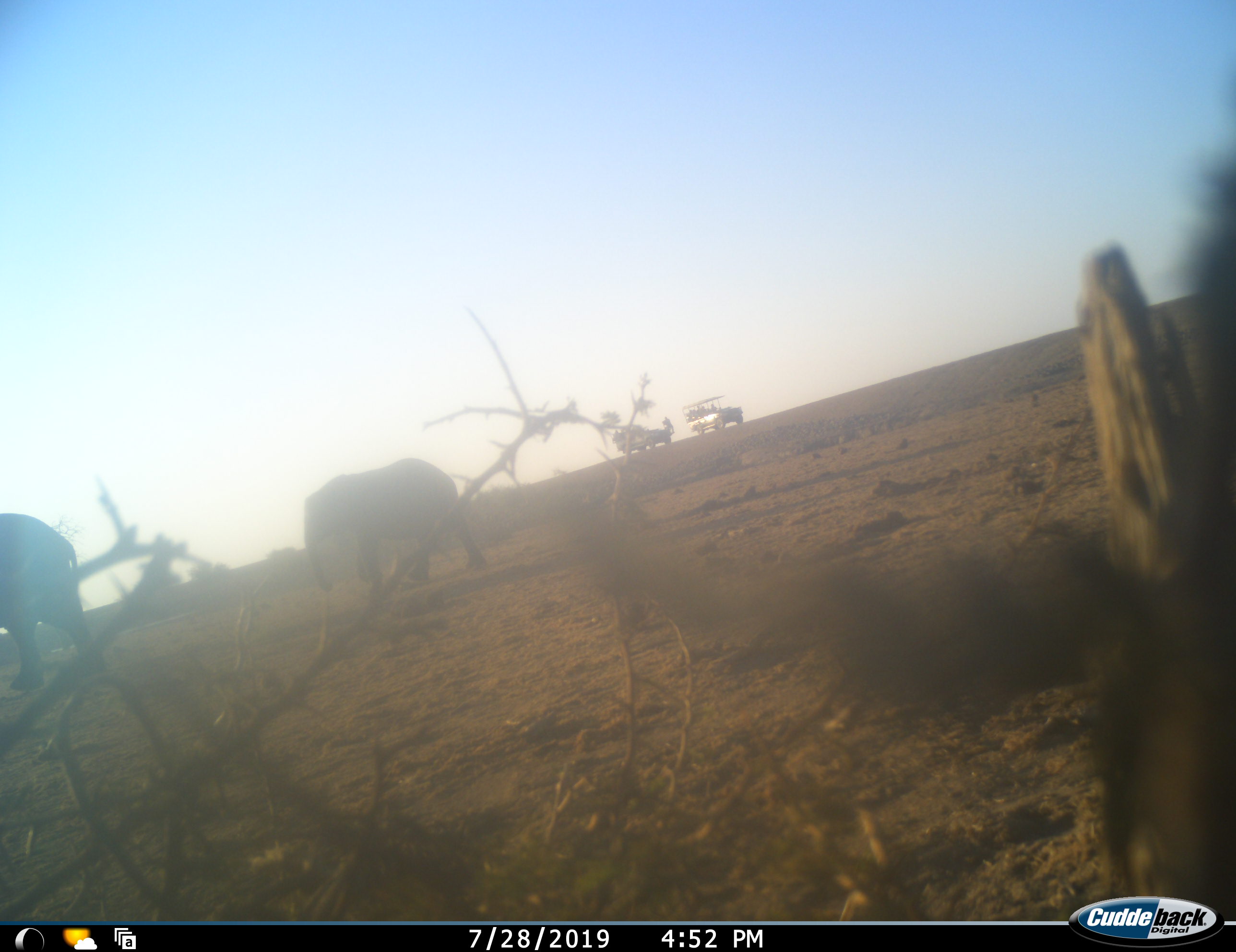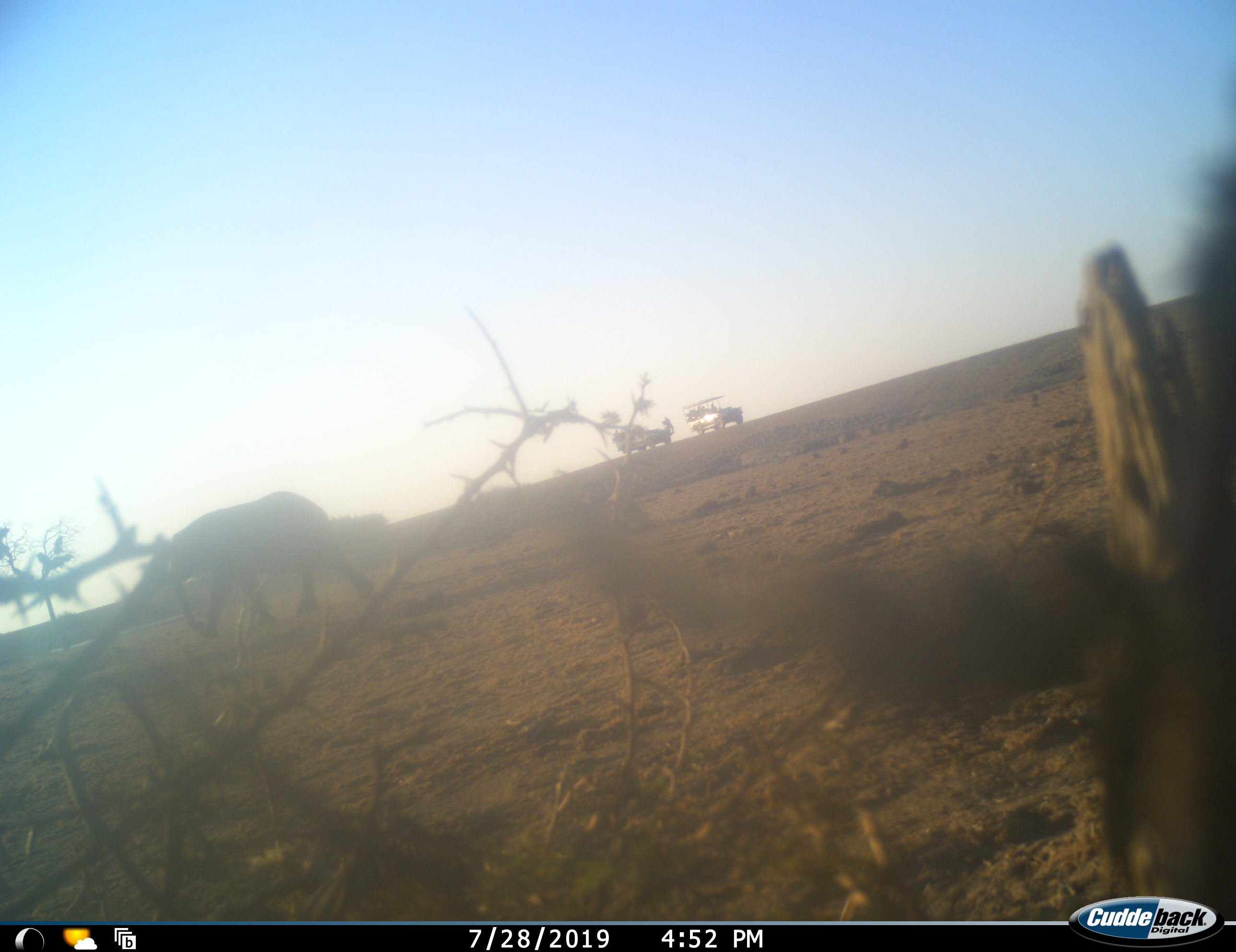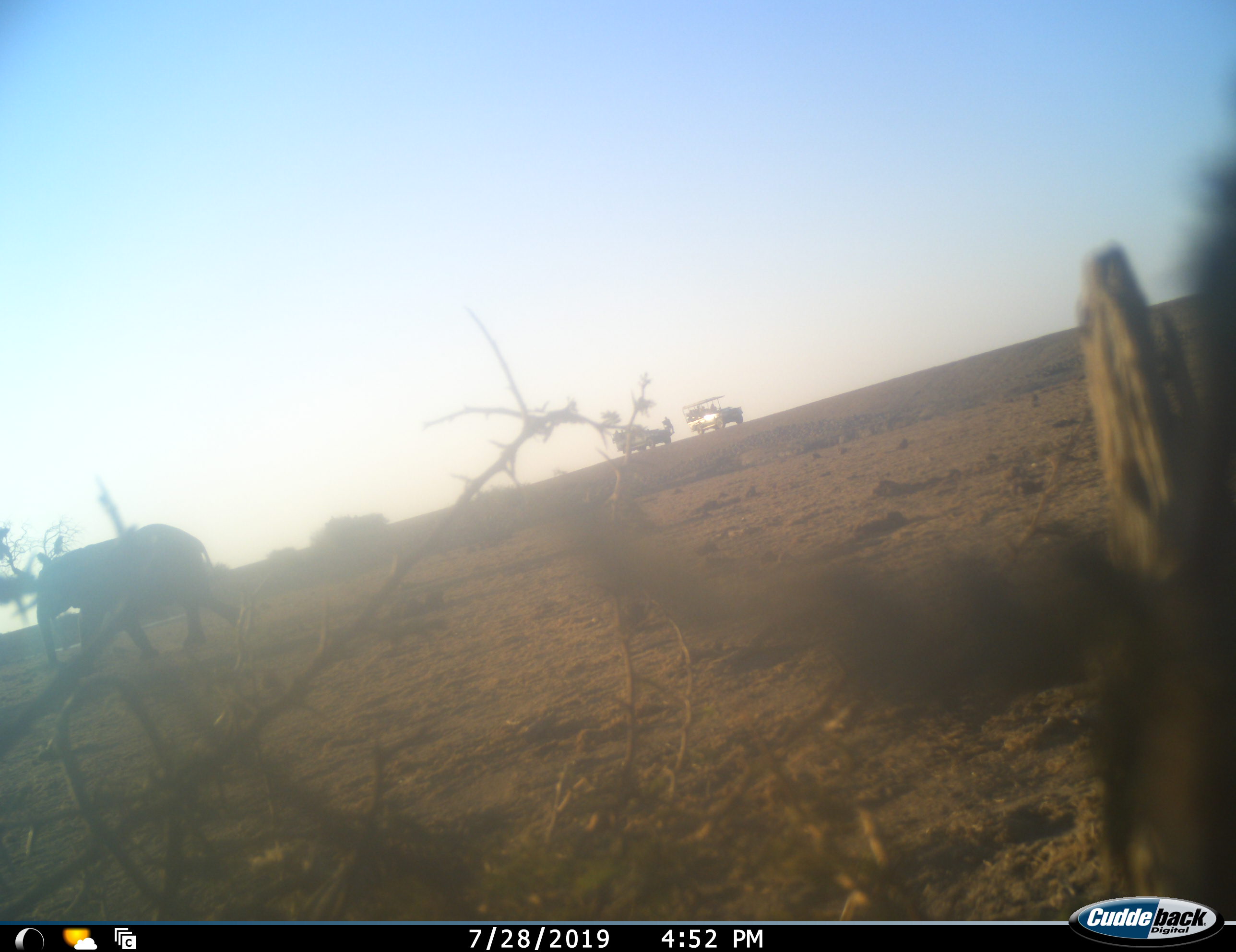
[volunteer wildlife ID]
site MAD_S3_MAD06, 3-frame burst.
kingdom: Animalia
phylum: Chordata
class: Mammalia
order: Proboscidea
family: Elephantidae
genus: Loxodonta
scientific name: Loxodonta africana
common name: african bush elephant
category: elephant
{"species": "elephant (african bush elephant) (Loxodonta africana)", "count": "2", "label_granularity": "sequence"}